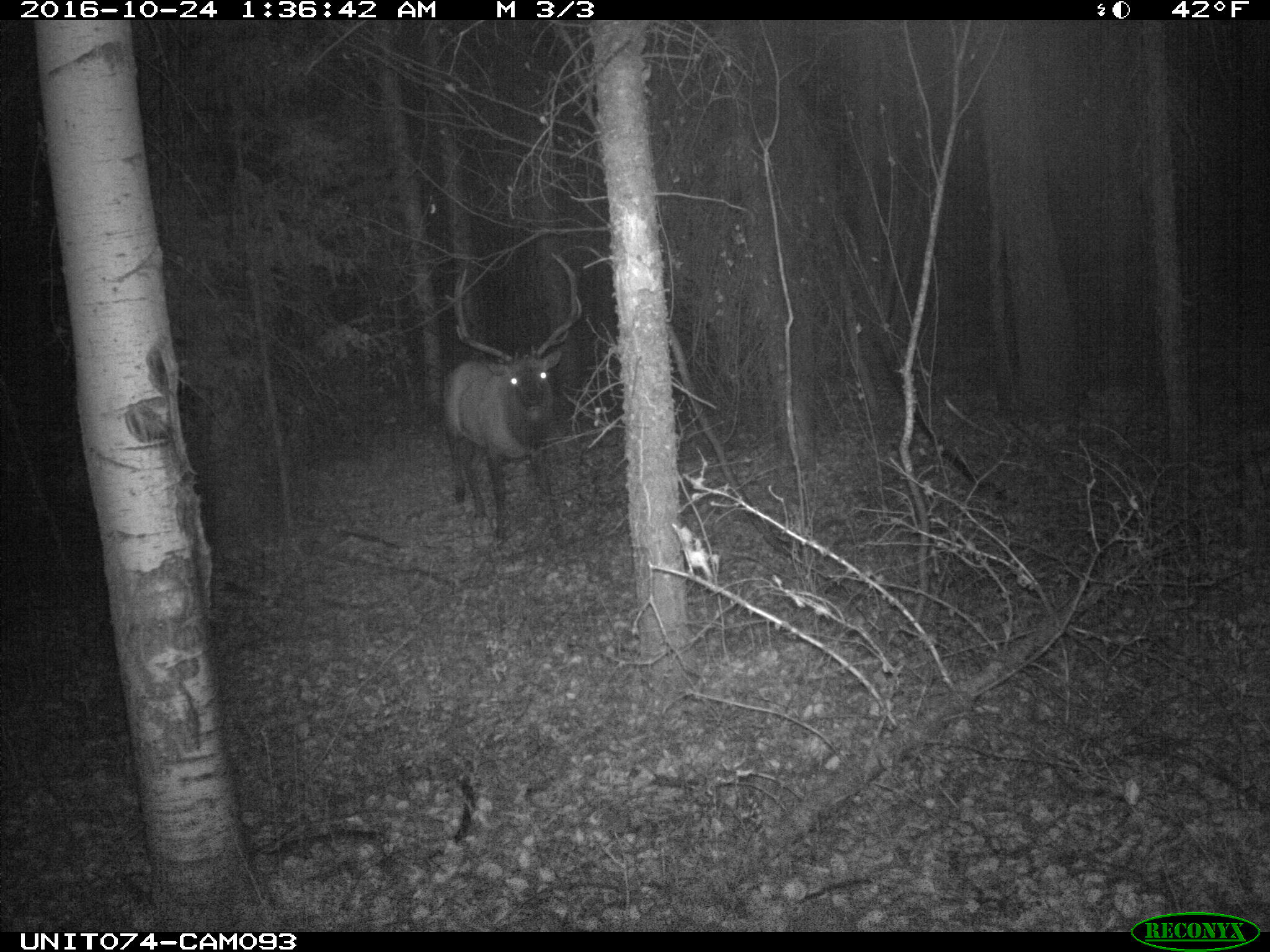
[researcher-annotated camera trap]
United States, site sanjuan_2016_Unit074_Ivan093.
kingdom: Animalia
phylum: Chordata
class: Mammalia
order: Artiodactyla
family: Cervidae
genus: Cervus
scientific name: Cervus elaphus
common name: red deer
Cervus elaphus (red deer).